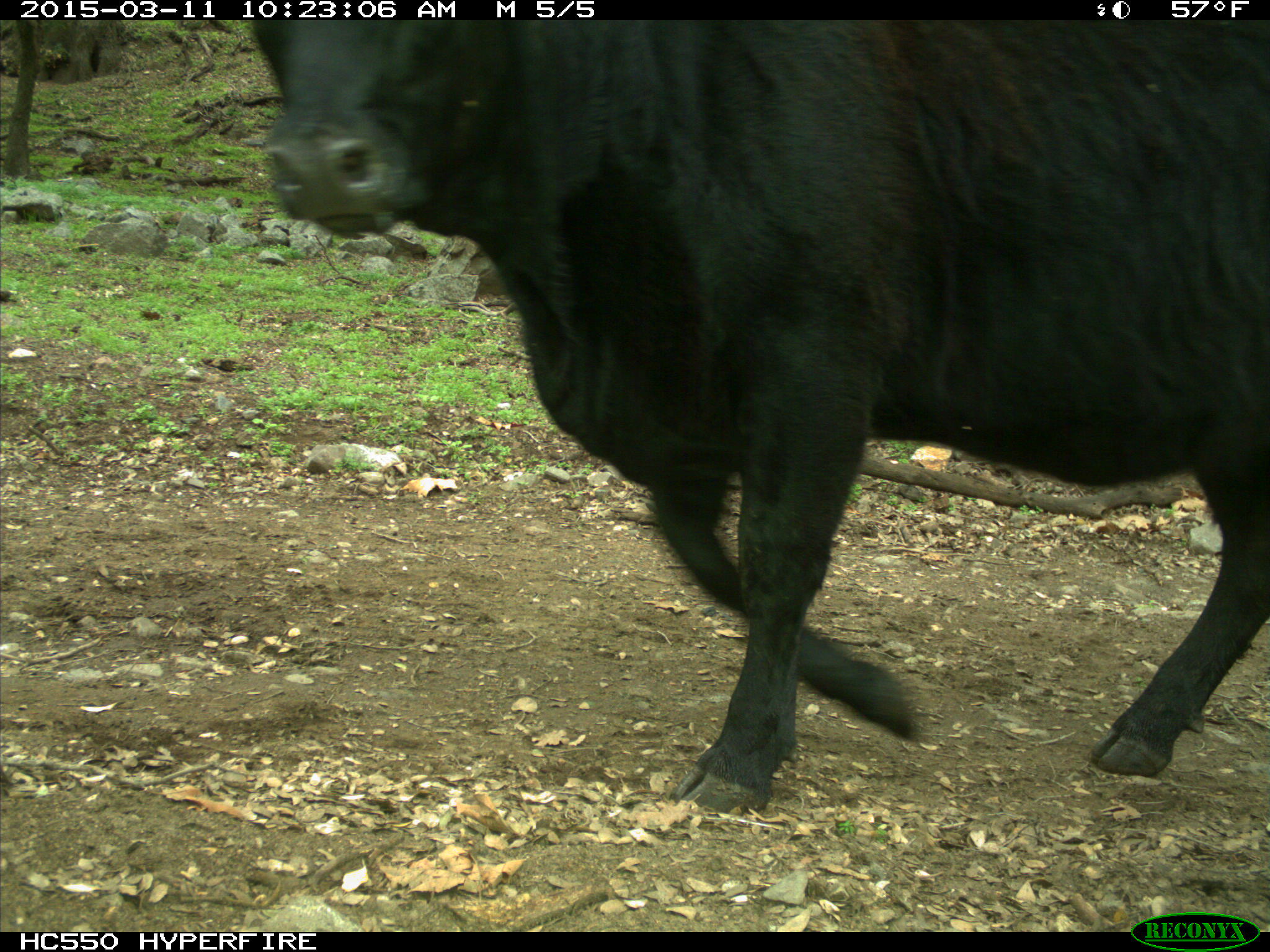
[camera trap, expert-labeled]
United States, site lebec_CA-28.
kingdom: Animalia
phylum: Chordata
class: Mammalia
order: Artiodactyla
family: Bovidae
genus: Bos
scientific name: Bos taurus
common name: domestic cow